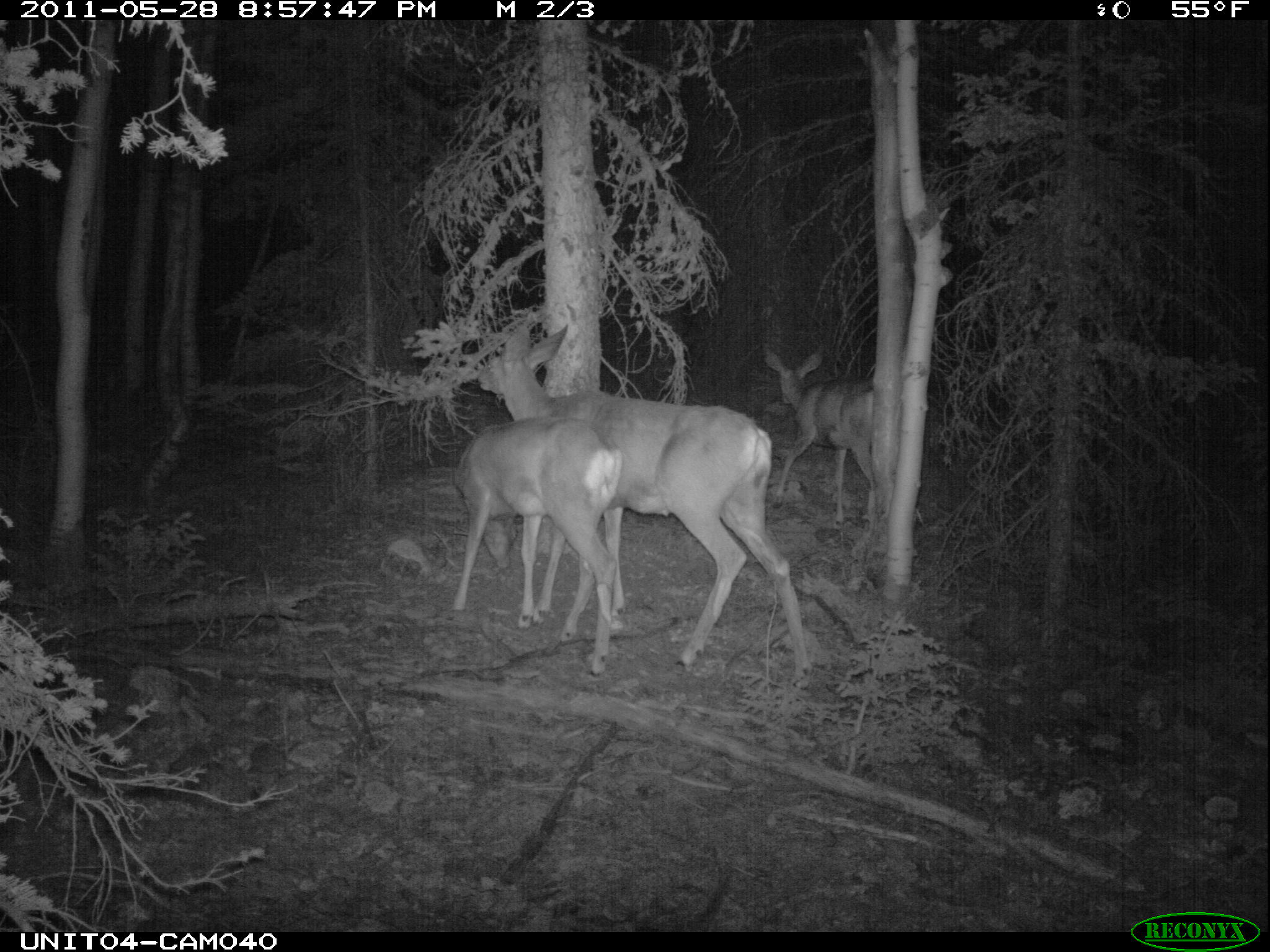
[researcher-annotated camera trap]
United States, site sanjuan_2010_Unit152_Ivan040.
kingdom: Animalia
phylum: Chordata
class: Mammalia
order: Artiodactyla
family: Cervidae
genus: Odocoileus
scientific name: Odocoileus hemionus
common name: mule deer